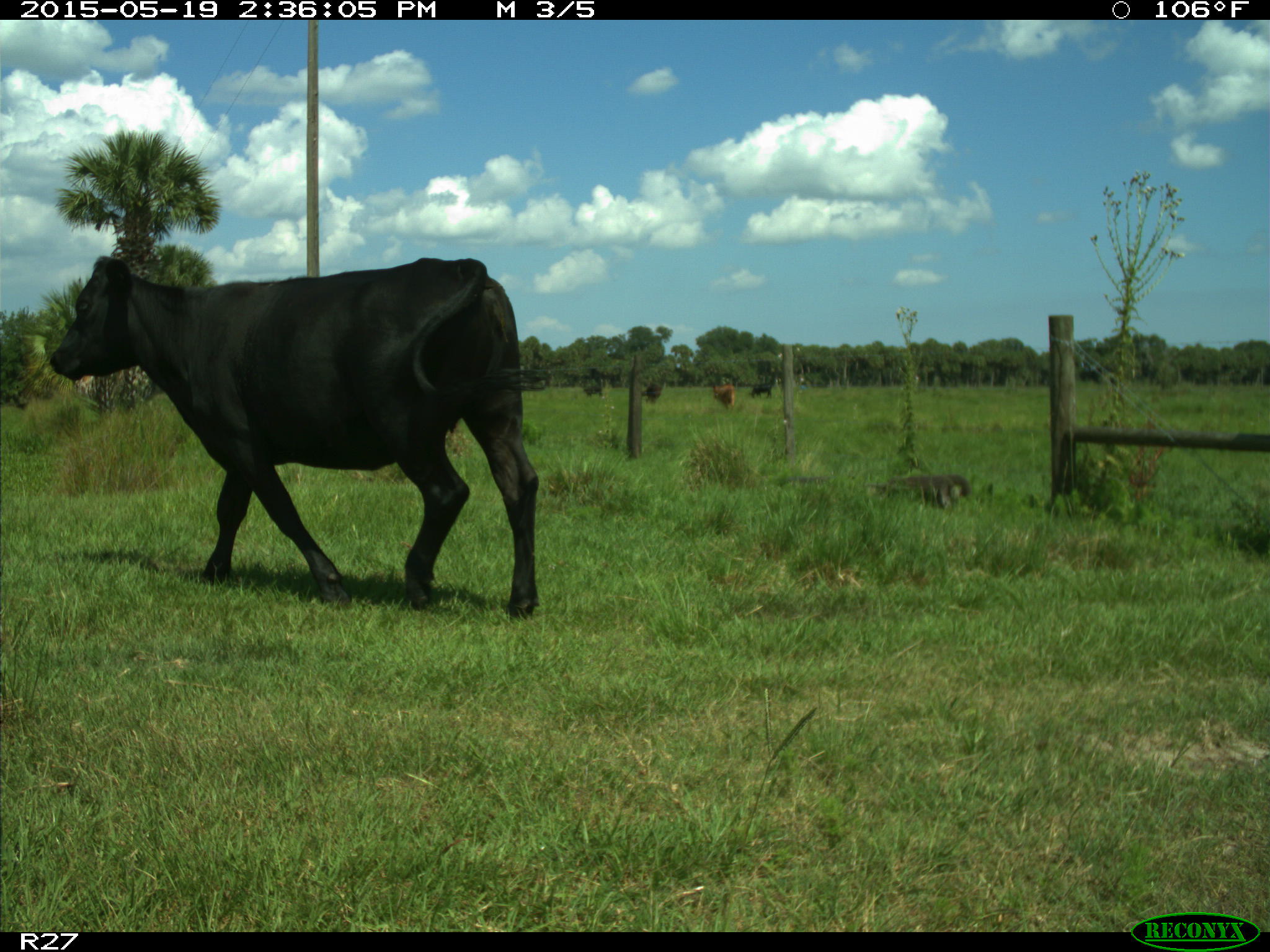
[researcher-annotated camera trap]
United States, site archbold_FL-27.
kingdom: Animalia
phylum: Chordata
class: Mammalia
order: Artiodactyla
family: Bovidae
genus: Bos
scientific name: Bos taurus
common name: domestic cow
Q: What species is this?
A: Bos taurus (domestic cow).